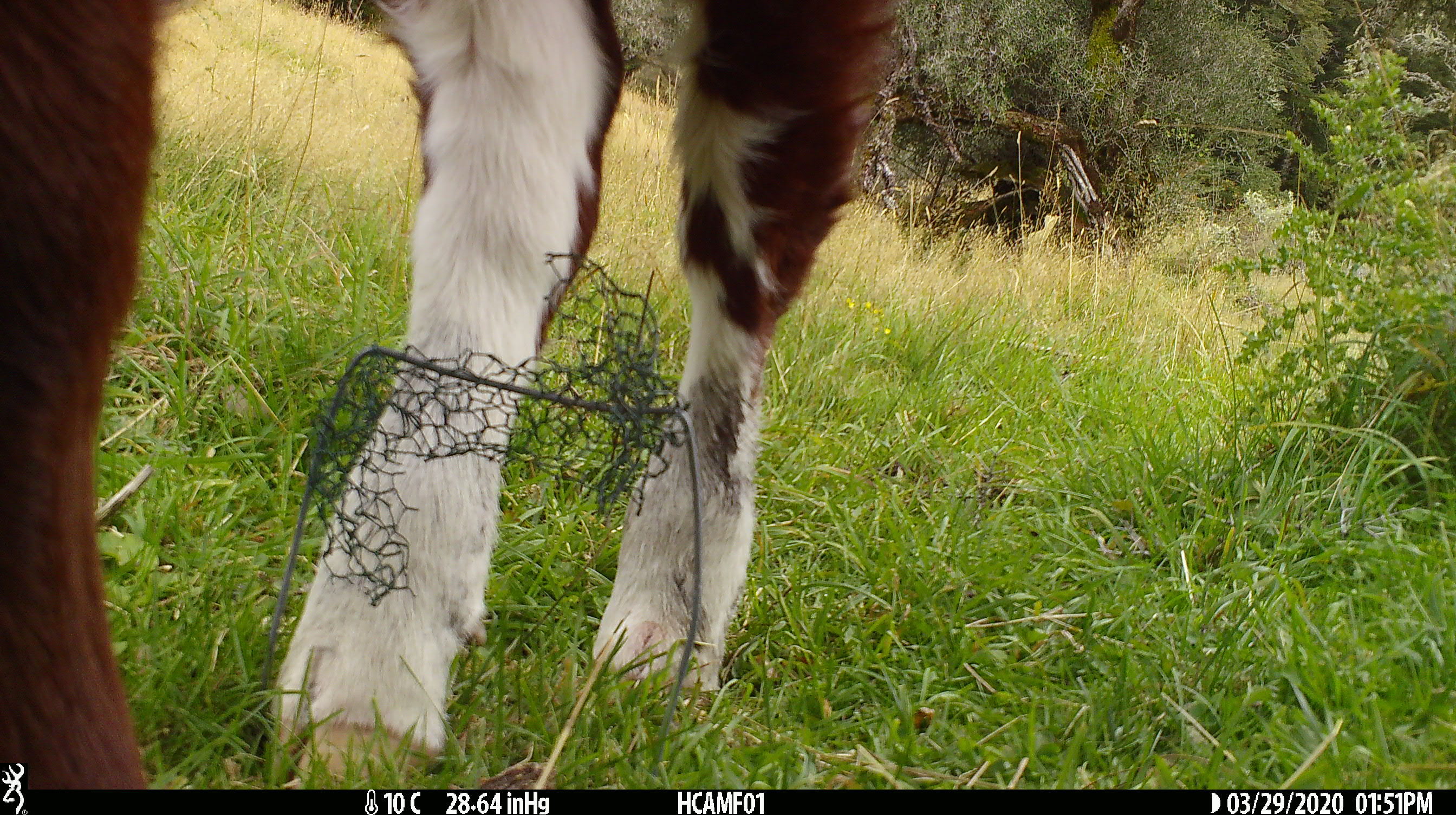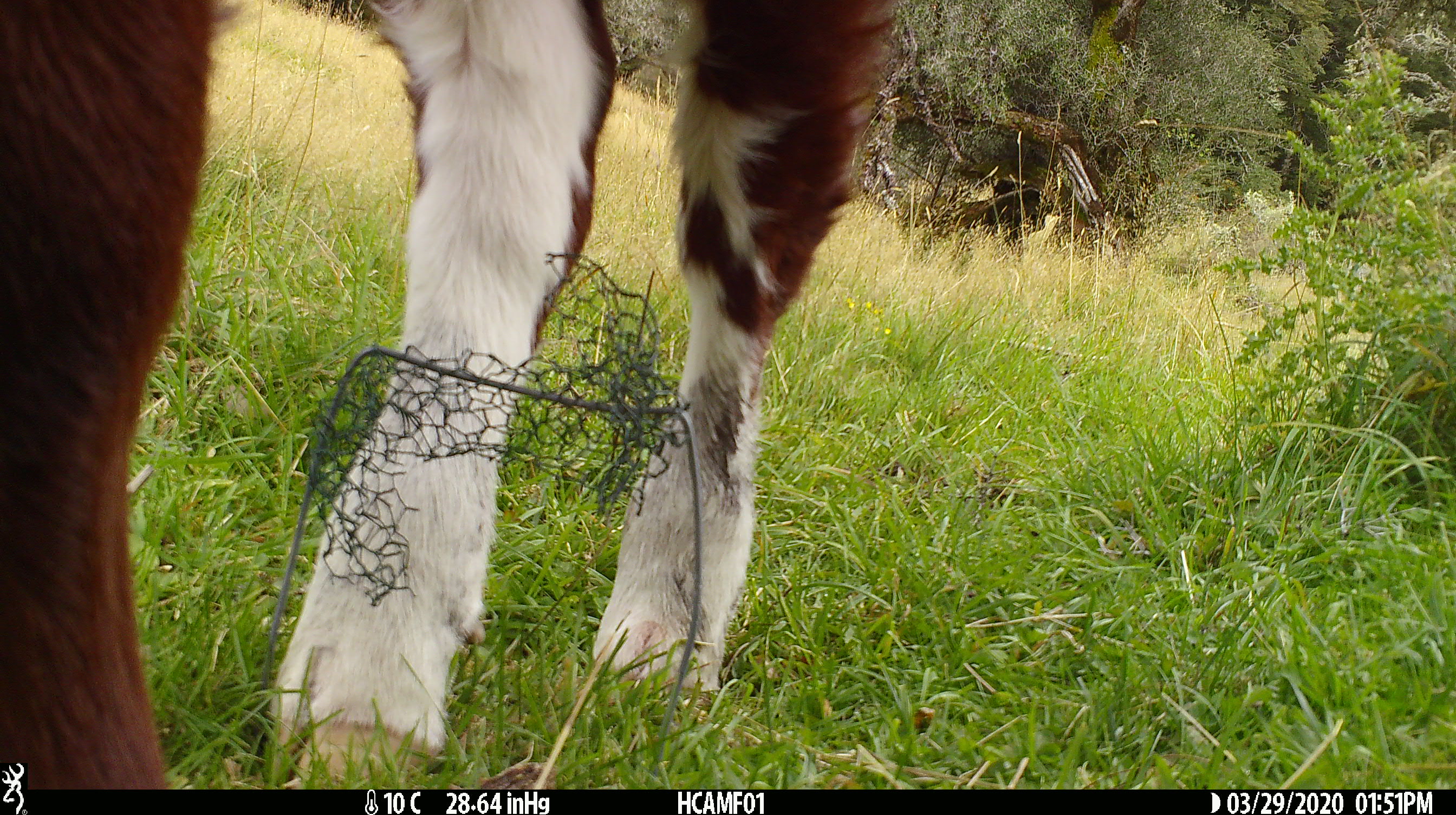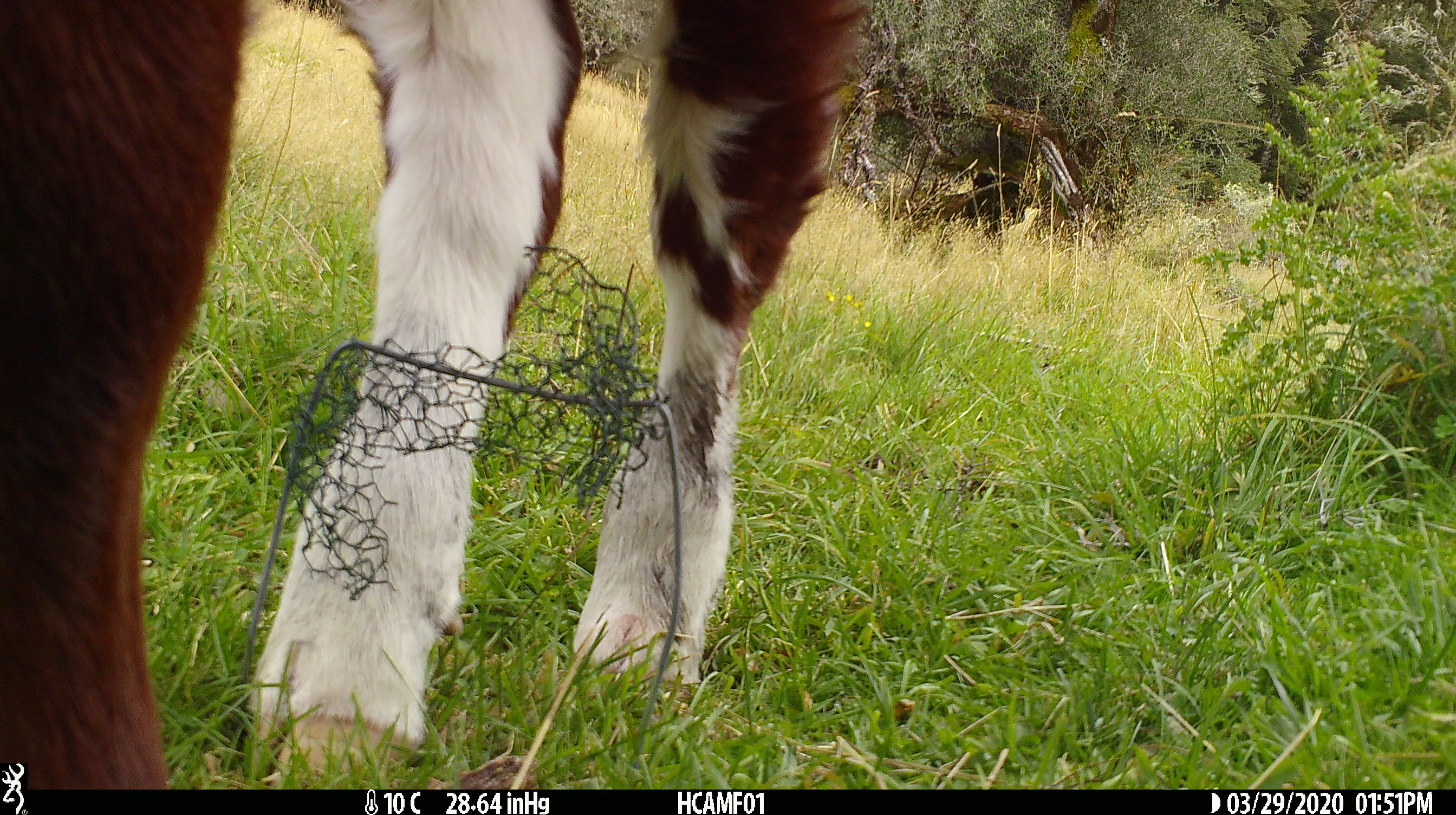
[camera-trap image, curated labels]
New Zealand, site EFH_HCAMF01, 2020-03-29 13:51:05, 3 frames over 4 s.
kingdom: Animalia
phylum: Chordata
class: Mammalia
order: Artiodactyla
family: Bovidae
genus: Bos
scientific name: Bos taurus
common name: domestic cow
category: cow